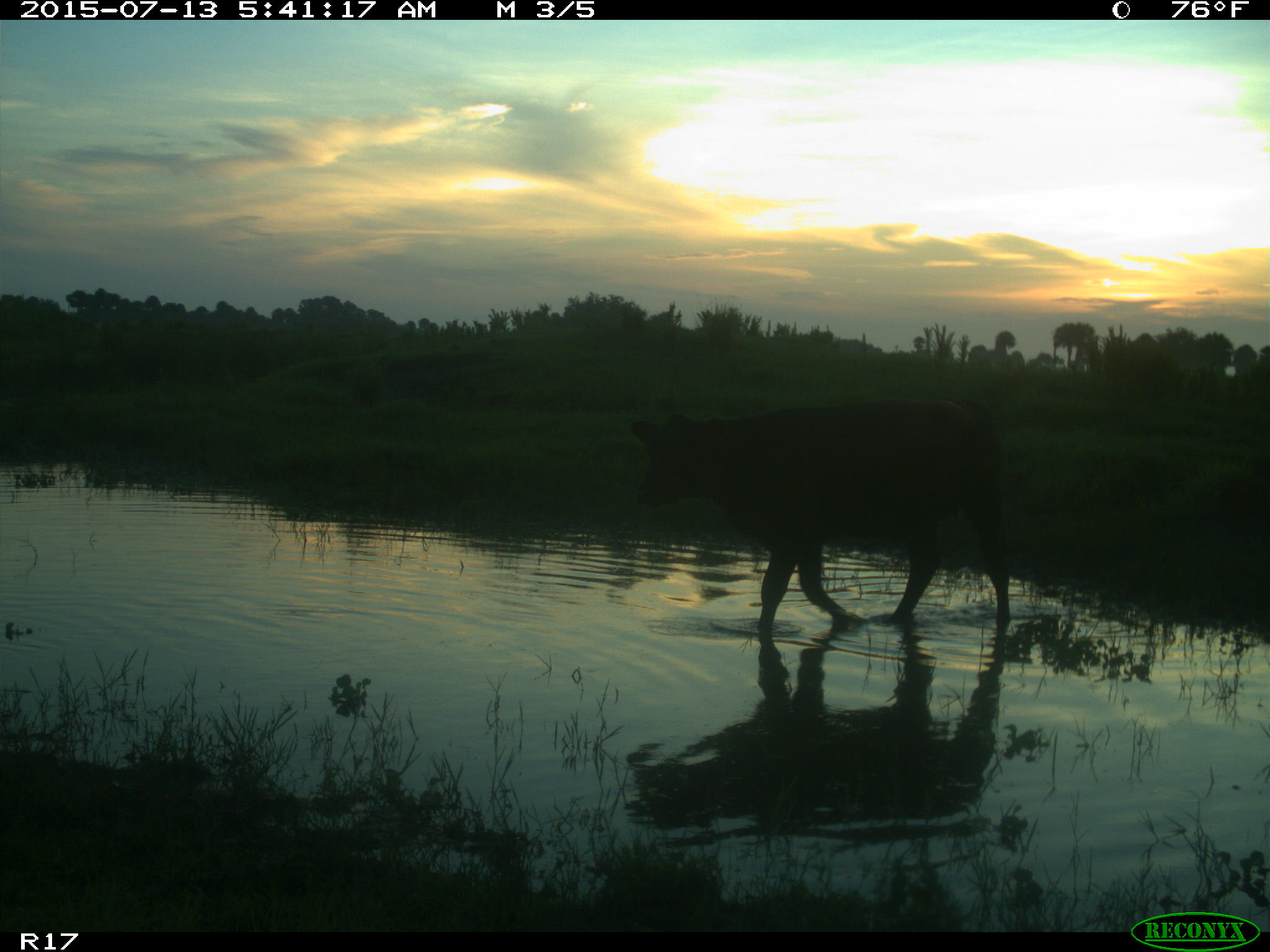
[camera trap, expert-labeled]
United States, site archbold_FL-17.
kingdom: Animalia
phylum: Chordata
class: Mammalia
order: Artiodactyla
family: Bovidae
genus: Bos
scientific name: Bos taurus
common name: domestic cow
Bos taurus (domestic cow).